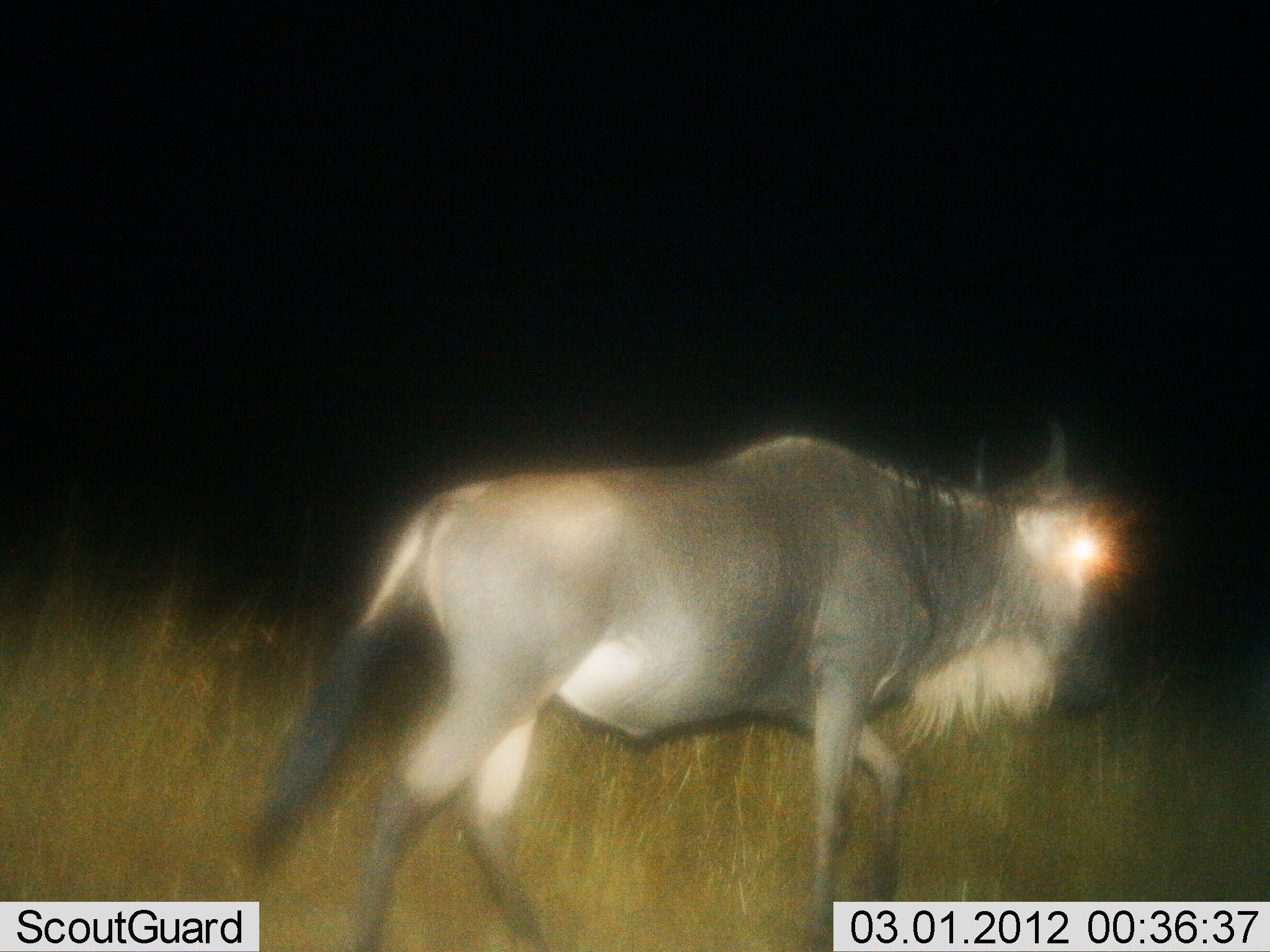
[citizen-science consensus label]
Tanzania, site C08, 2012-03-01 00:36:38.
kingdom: Animalia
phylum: Chordata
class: Mammalia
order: Artiodactyla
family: Bovidae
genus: Connochaetes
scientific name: Connochaetes taurinus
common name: blue wildebeest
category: wildebeest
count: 1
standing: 21%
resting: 0%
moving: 83%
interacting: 0%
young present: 0%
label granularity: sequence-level